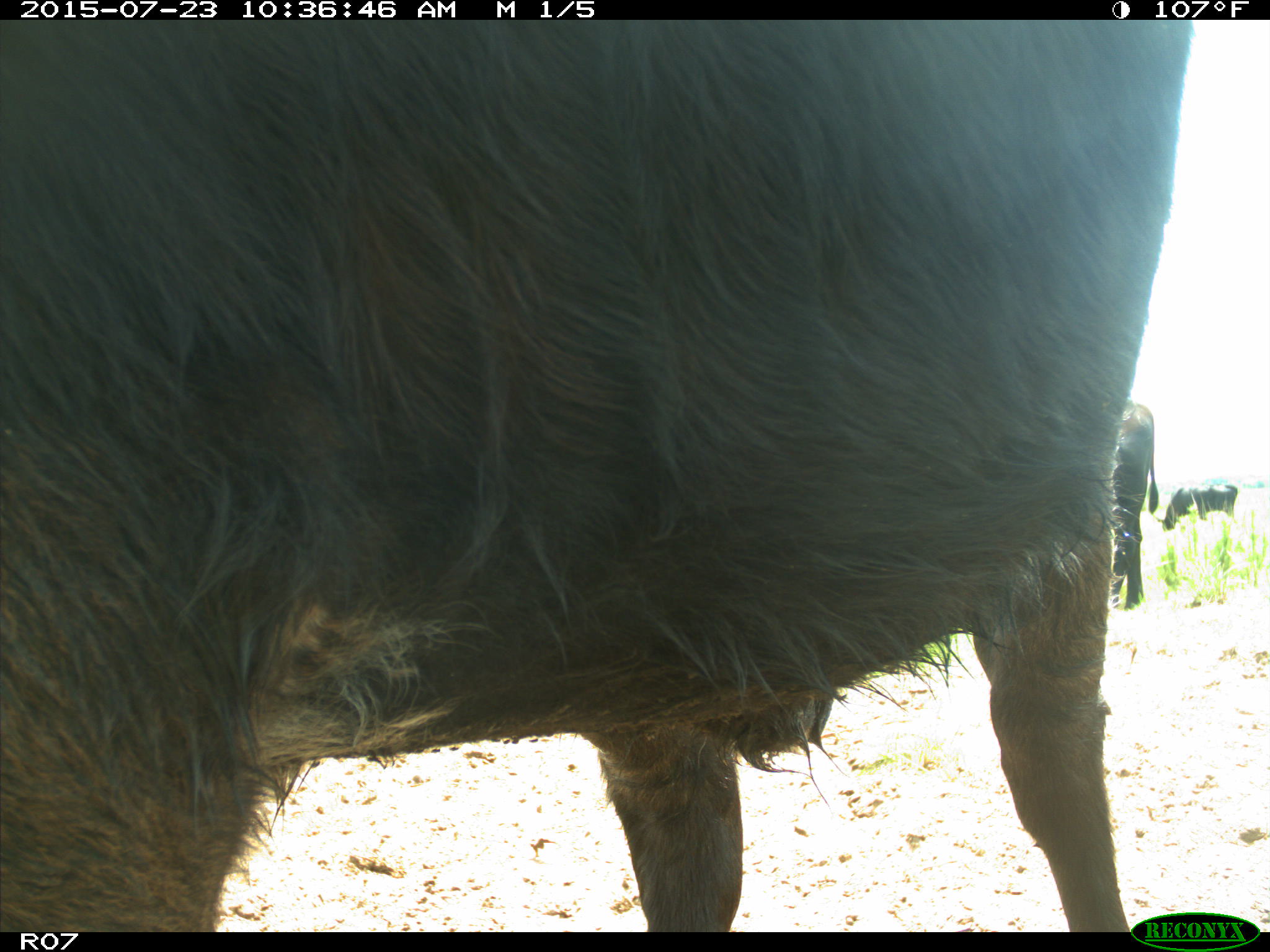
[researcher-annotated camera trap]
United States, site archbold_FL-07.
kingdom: Animalia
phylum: Chordata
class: Mammalia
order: Artiodactyla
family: Bovidae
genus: Bos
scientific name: Bos taurus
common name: domestic cow